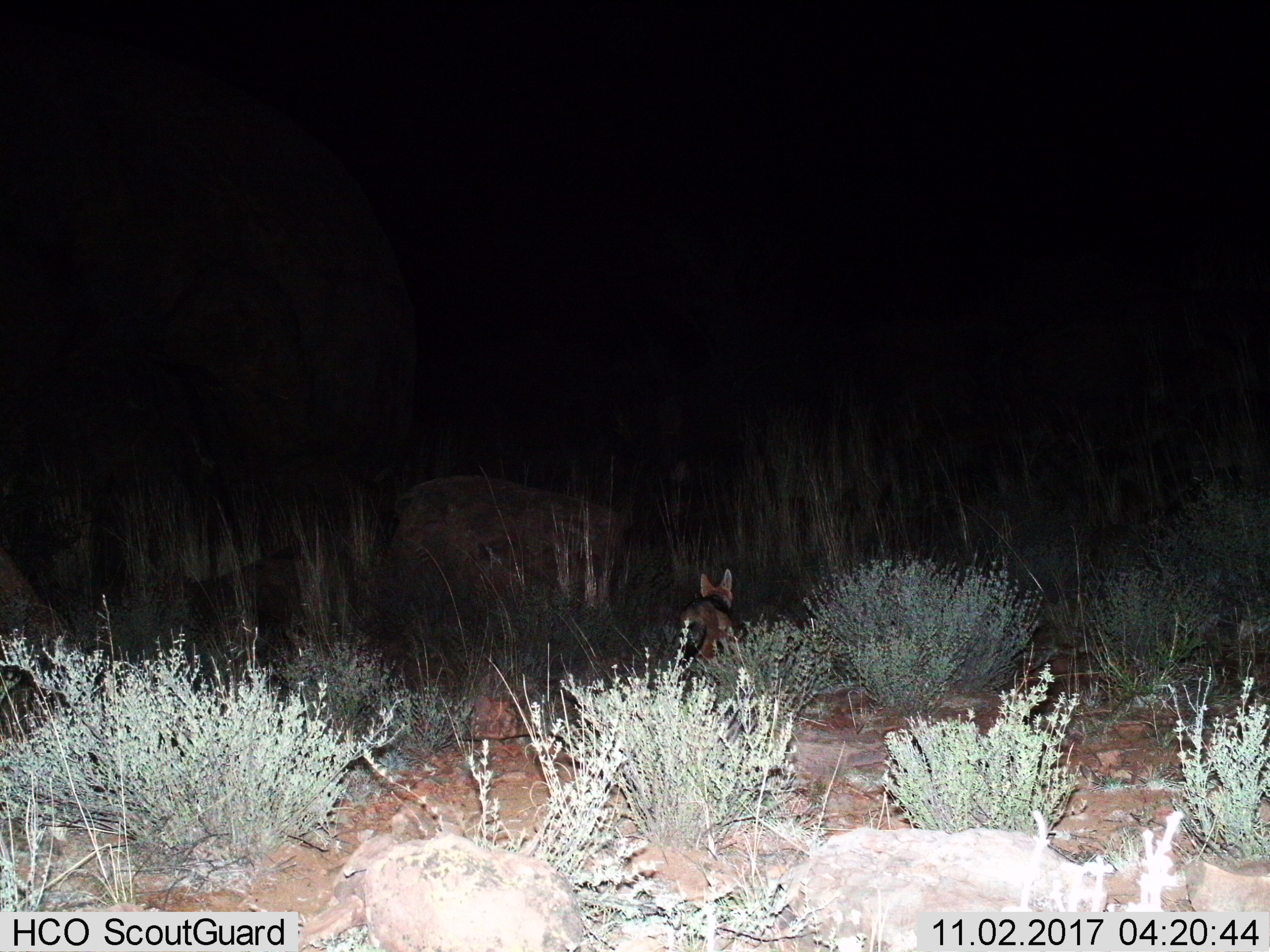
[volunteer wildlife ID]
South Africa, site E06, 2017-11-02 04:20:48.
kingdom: Animalia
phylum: Chordata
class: Mammalia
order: Carnivora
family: Canidae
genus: Lupulella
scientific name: Lupulella mesomelas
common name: black-backed jackal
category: jackalblackbacked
Jackalblackbacked (black-backed jackal) (Lupulella mesomelas), count 1. Behavior (volunteer vote fractions): standing 14%, resting 0%, moving 86%, interacting 0%. Young present (vote fraction): 0%. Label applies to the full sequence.